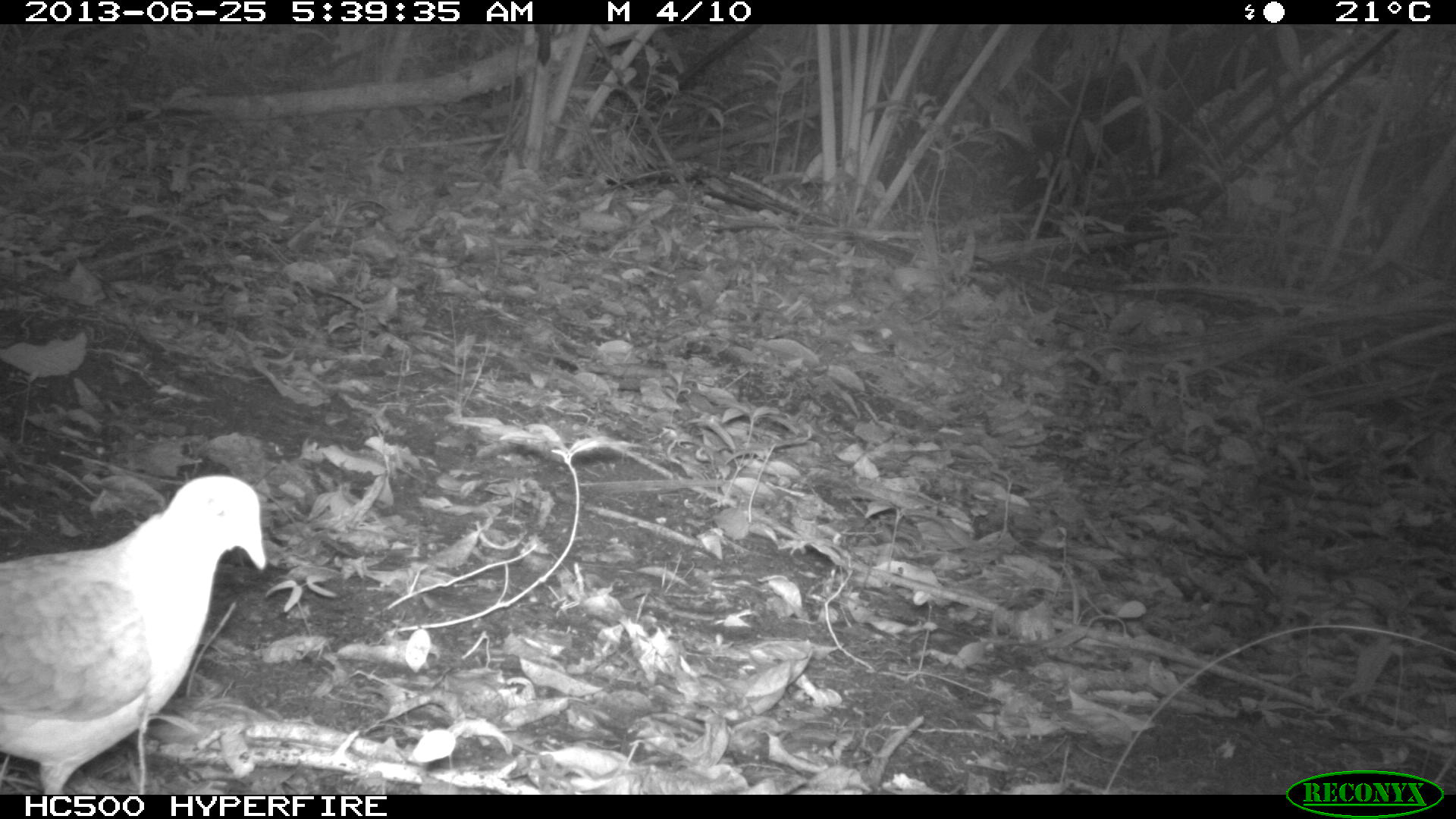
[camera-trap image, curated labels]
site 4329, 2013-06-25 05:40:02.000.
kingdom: Animalia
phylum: Chordata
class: Aves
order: Columbiformes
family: Columbidae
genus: Geotrygon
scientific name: Geotrygon montana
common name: ruddy quail-dove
Geotrygon montana (ruddy quail-dove), count 1.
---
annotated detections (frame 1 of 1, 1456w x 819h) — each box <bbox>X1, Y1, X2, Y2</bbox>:
geotrygon montana: <bbox>0, 472, 266, 794</bbox>